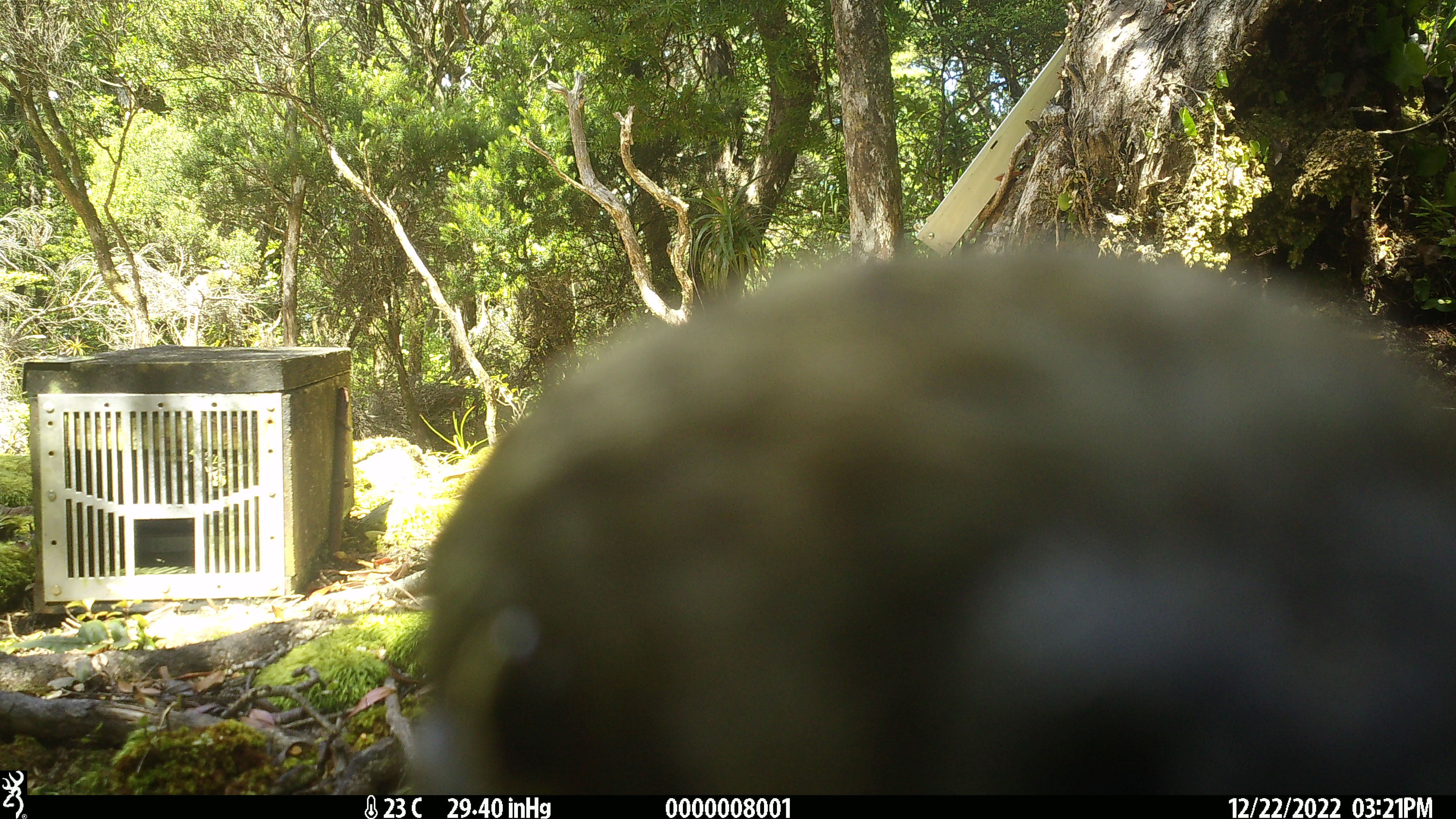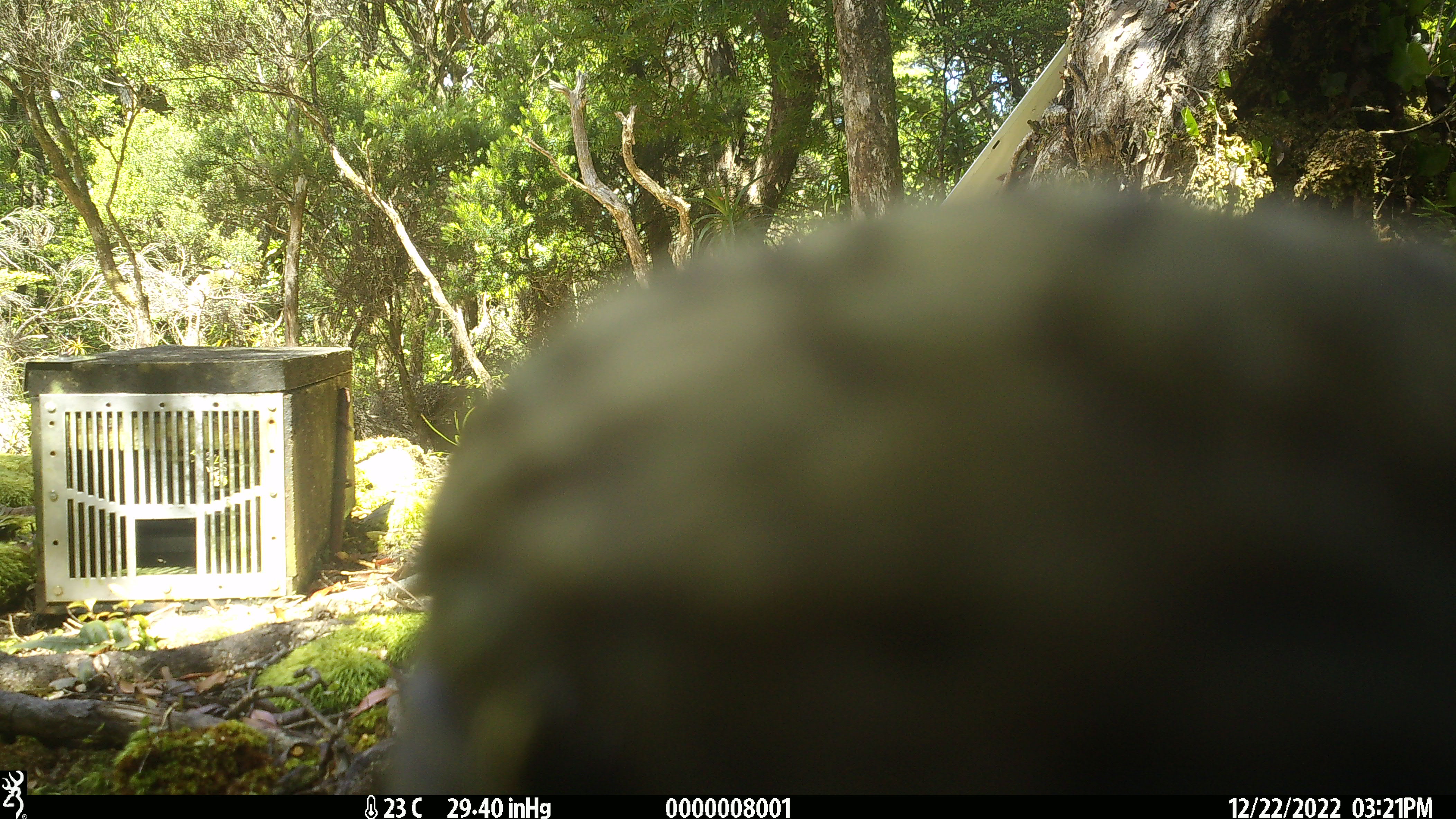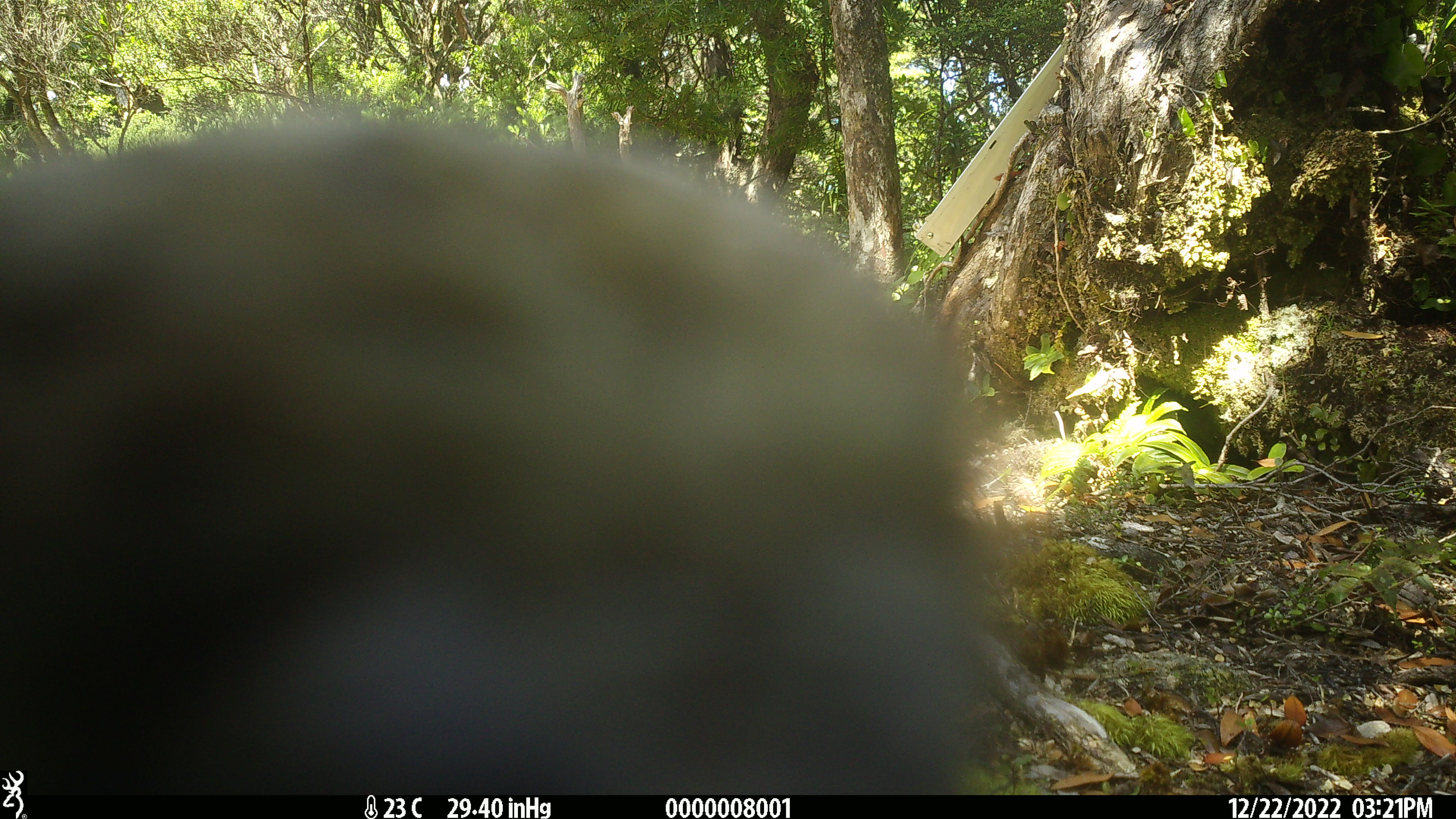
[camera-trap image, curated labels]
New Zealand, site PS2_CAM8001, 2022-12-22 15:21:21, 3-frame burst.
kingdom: Animalia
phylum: Chordata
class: Aves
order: Psittaciformes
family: Strigopidae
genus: Nestor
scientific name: Nestor notabilis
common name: kea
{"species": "kea (Nestor notabilis)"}